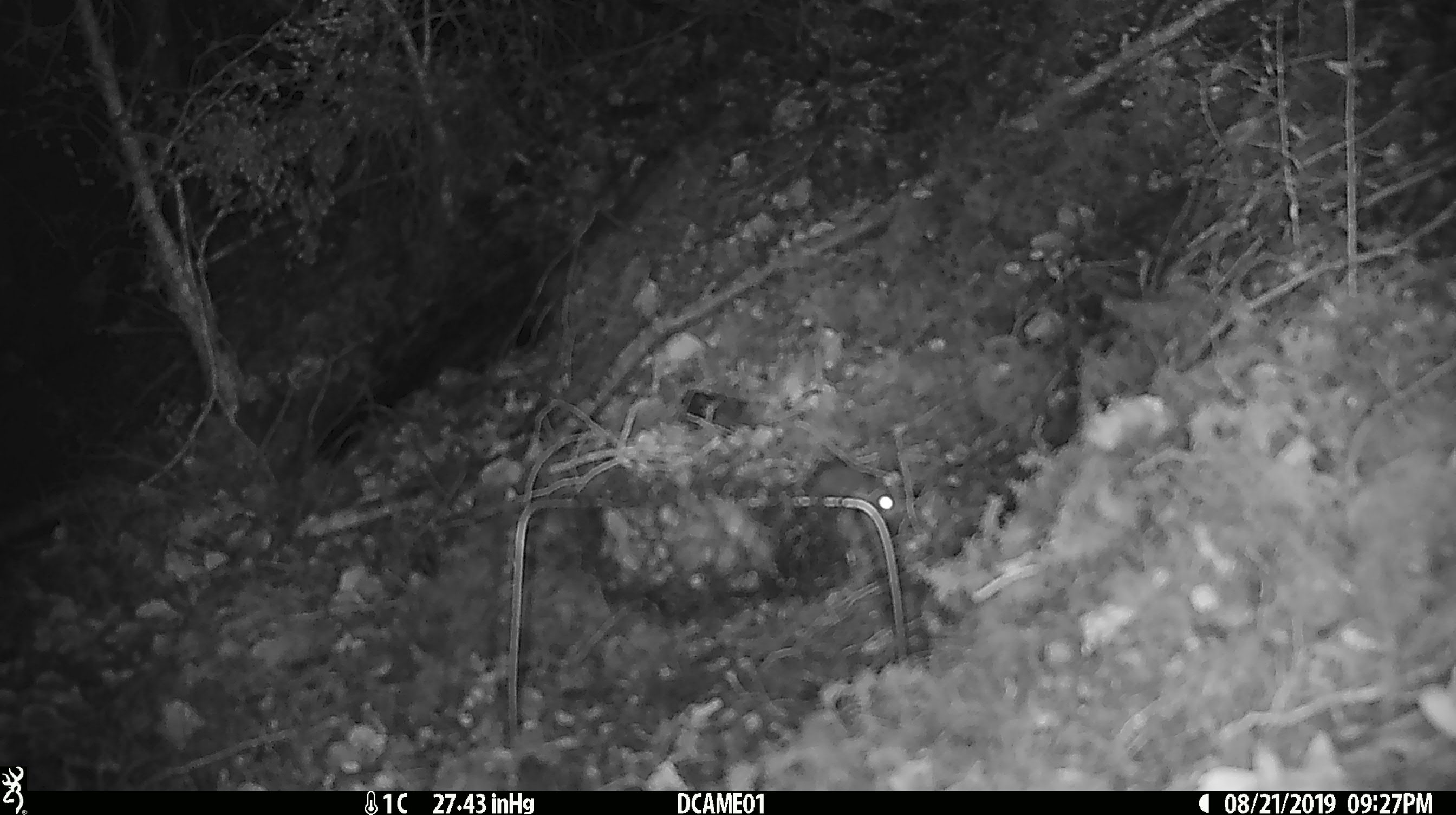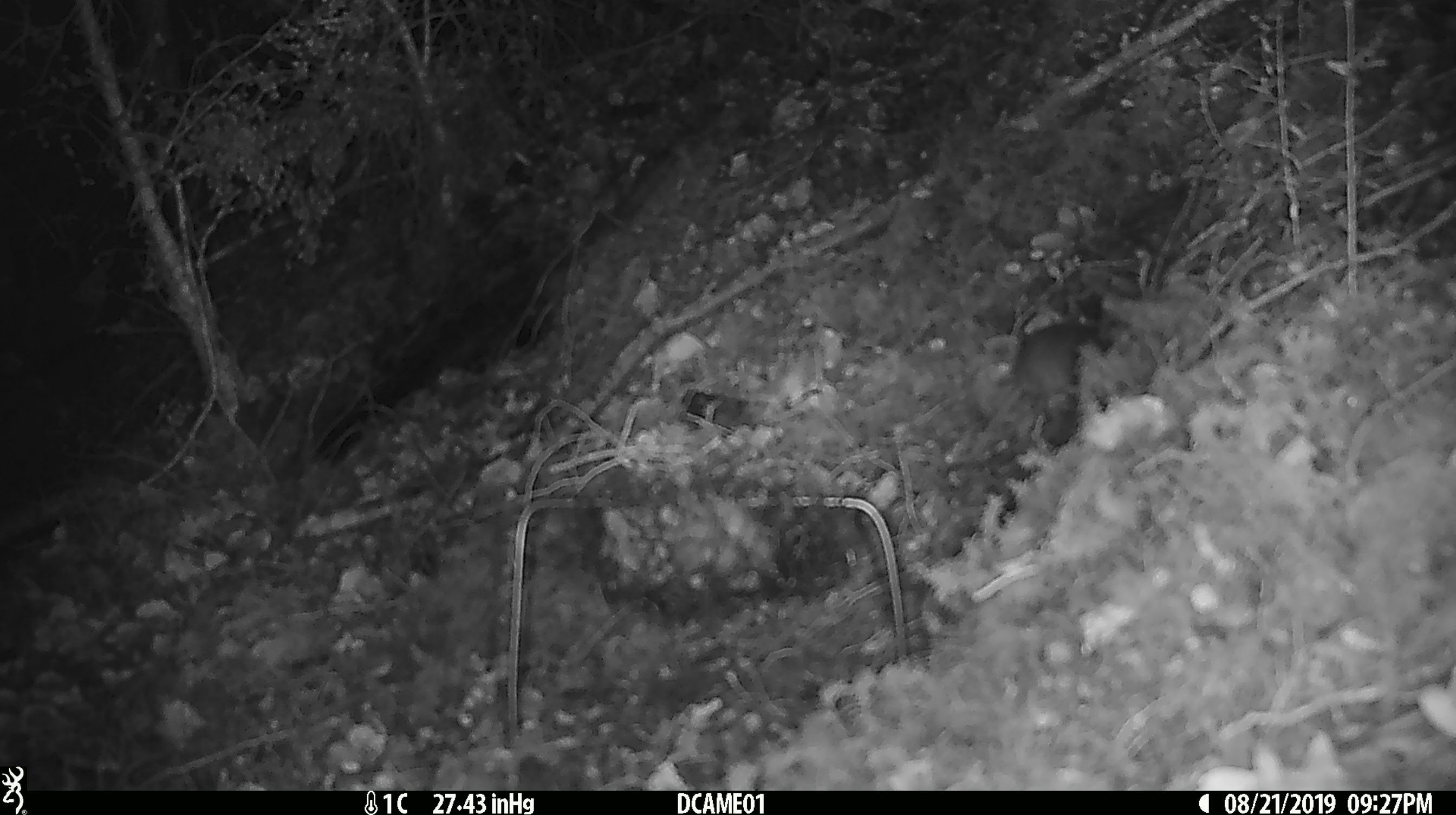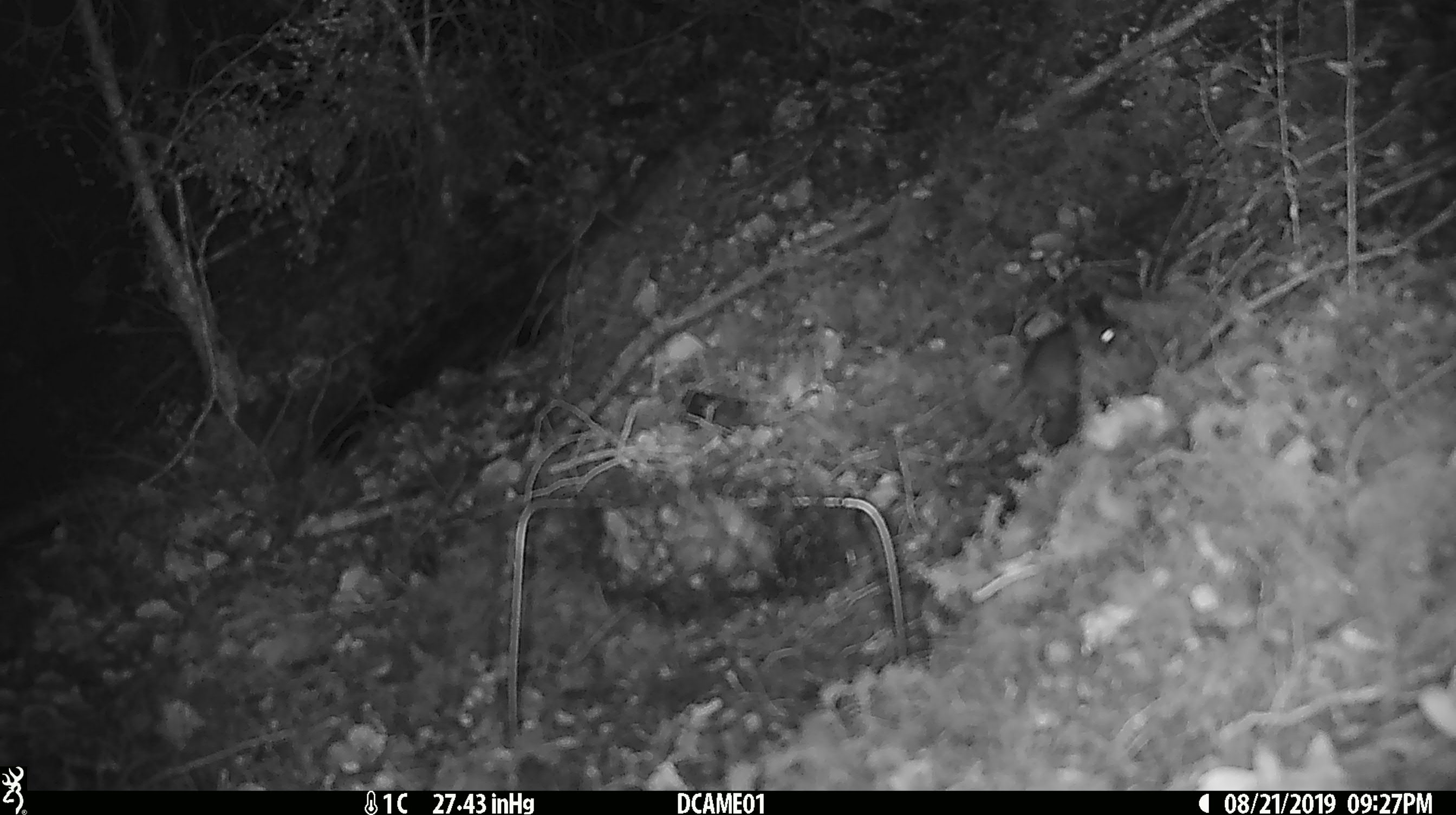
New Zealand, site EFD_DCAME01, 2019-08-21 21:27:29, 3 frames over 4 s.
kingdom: Animalia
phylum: Chordata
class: Mammalia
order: Rodentia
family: Muridae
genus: Mus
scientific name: Mus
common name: mouse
Mouse (Mus).